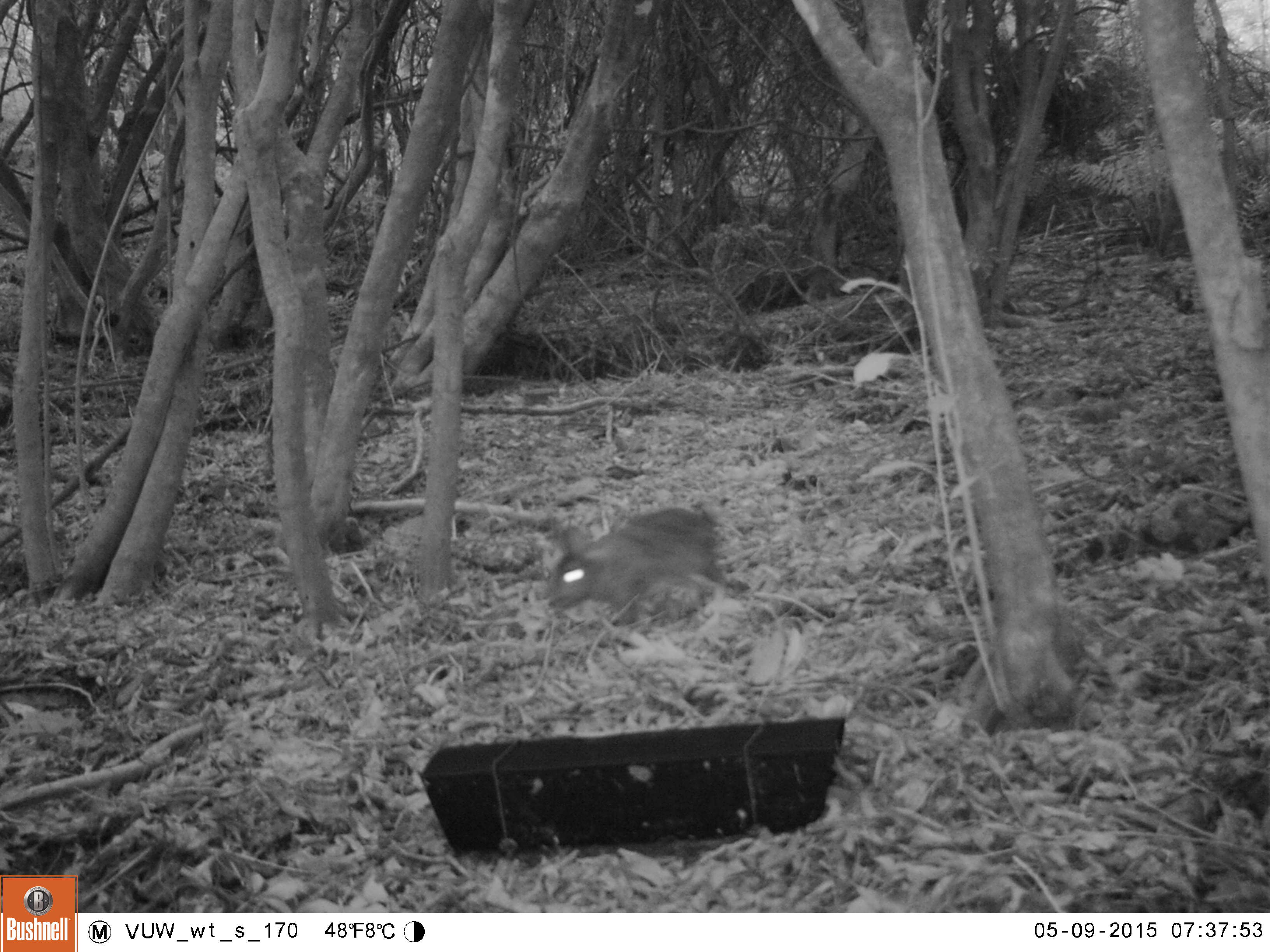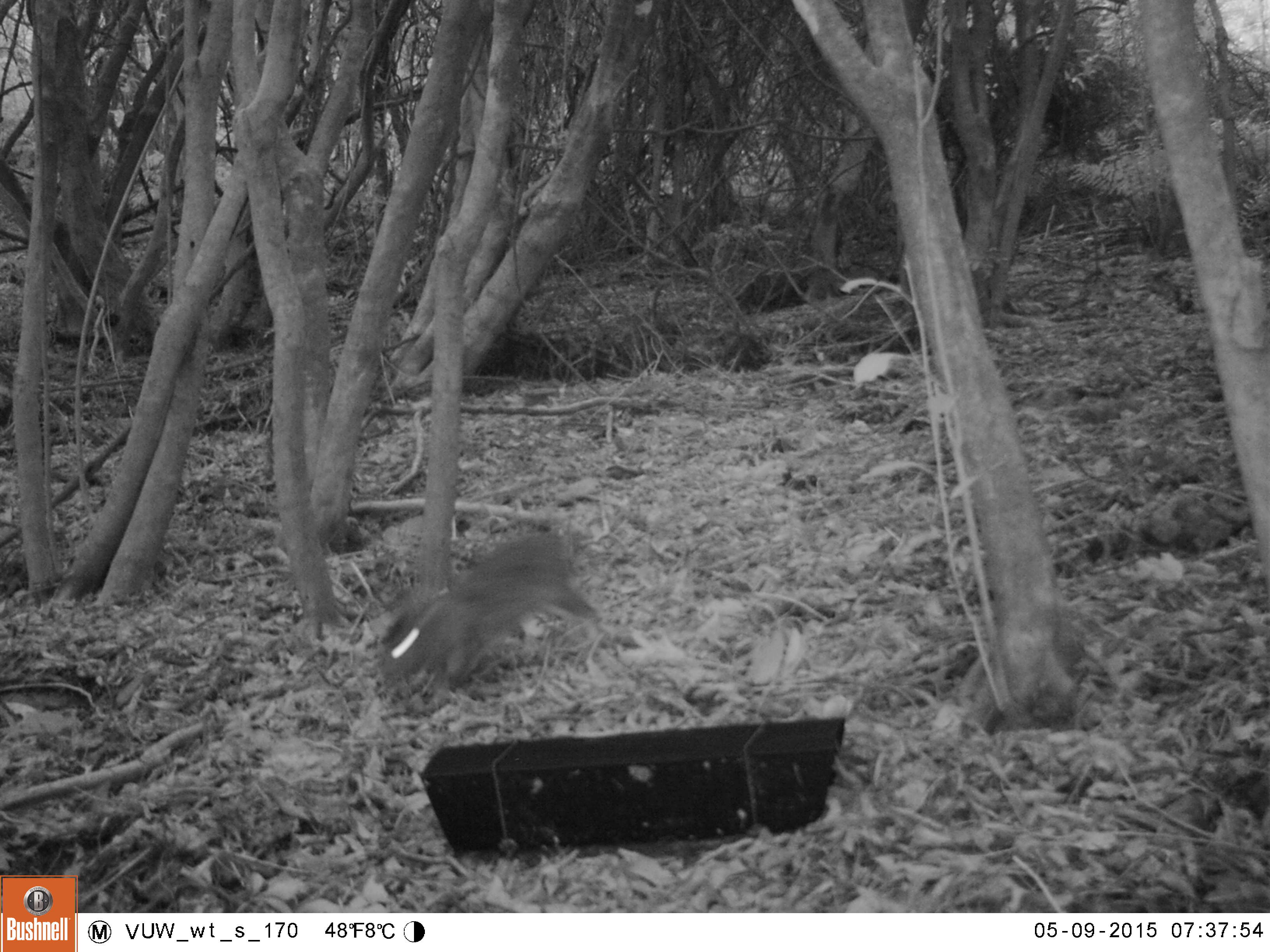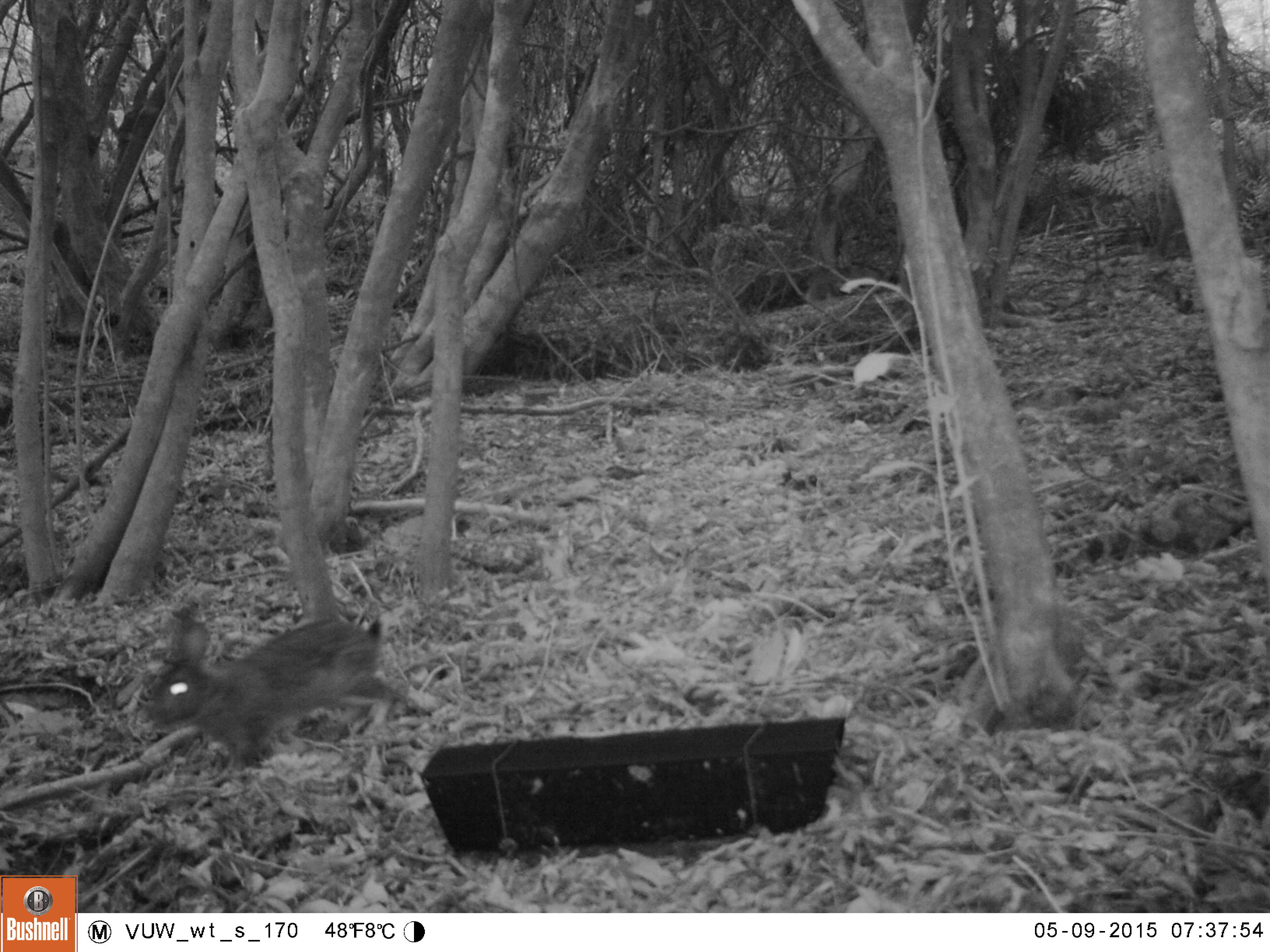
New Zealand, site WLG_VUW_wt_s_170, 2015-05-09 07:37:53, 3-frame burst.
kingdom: Animalia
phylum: Chordata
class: Mammalia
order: Lagomorpha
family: Leporidae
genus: Oryctolagus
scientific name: Oryctolagus cuniculus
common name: european rabbit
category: rabbit